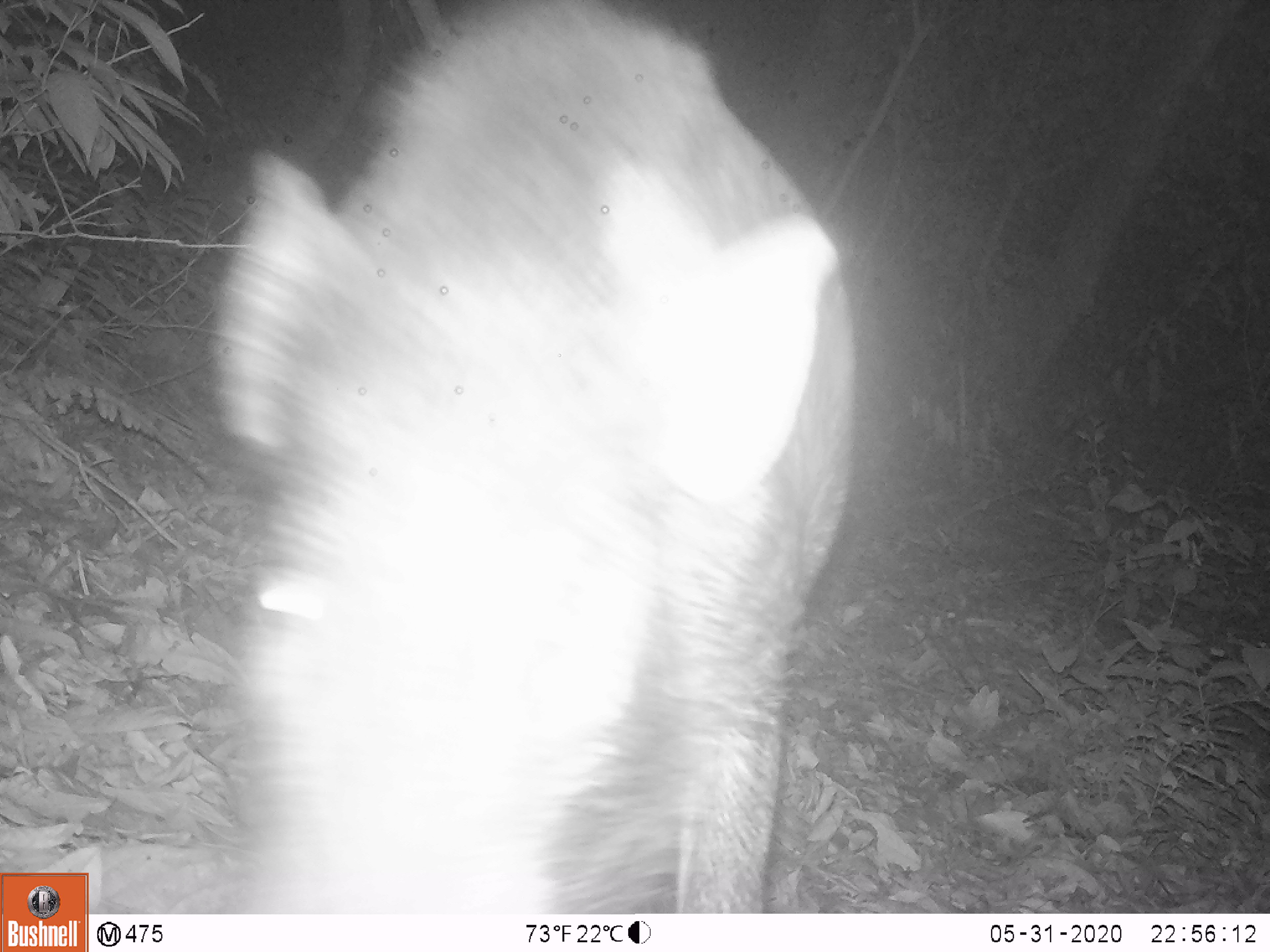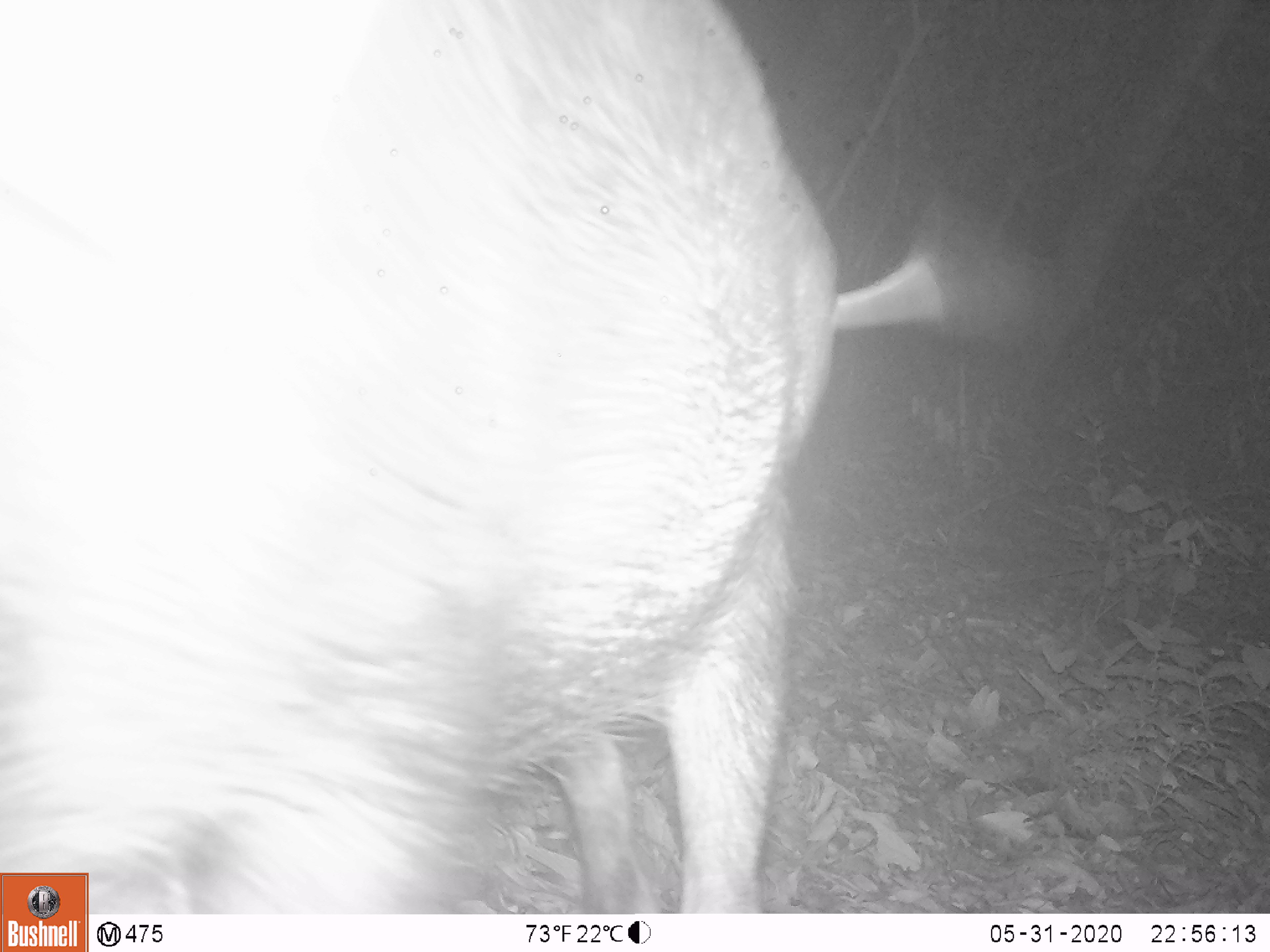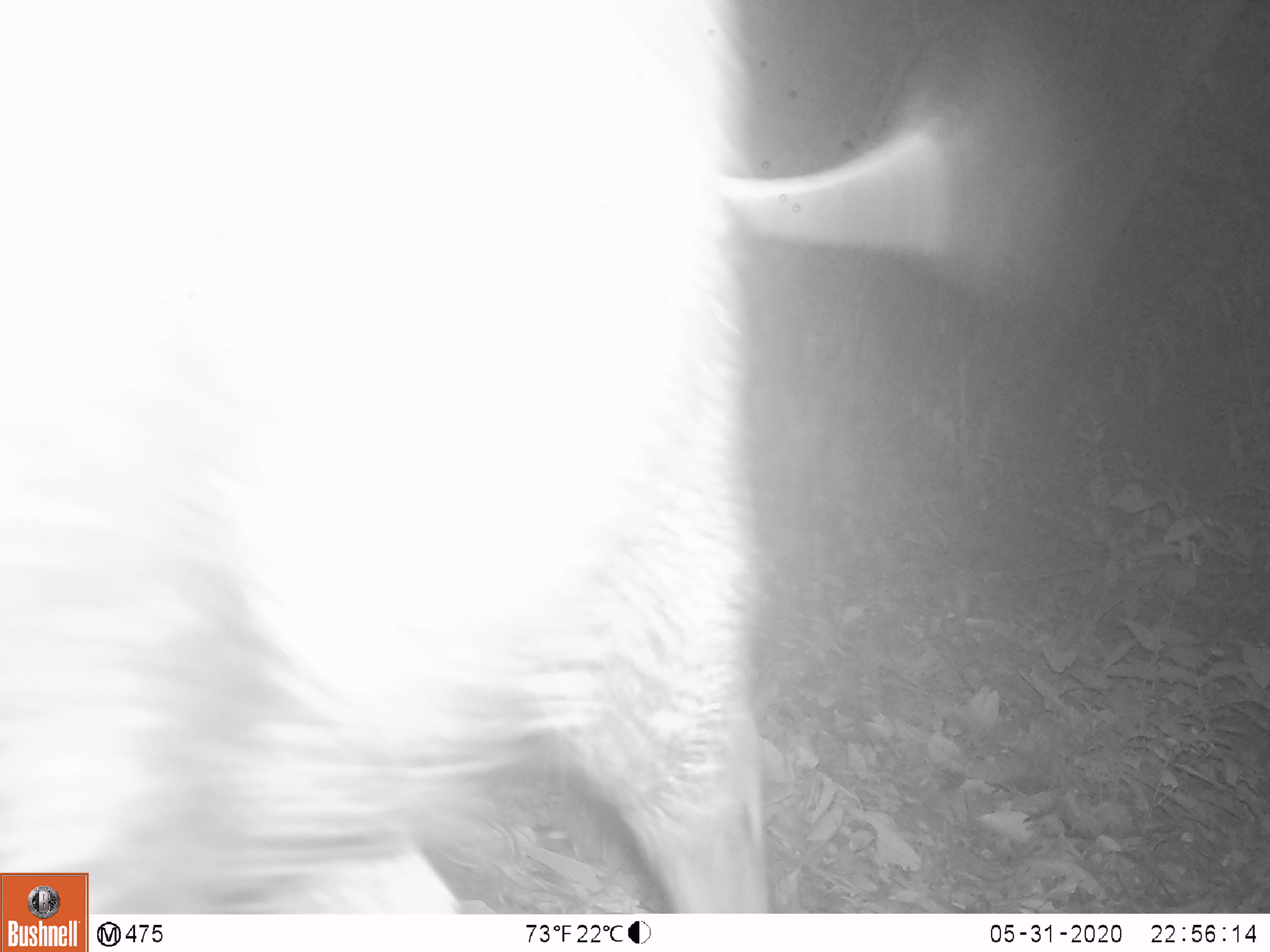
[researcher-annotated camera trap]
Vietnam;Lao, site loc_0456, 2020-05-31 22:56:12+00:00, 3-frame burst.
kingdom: Animalia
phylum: Chordata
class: Mammalia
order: Artiodactyla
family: Suidae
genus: Sus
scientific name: Sus scrofa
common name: eurasian wild pig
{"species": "eurasian wild pig (Sus scrofa)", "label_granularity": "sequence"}